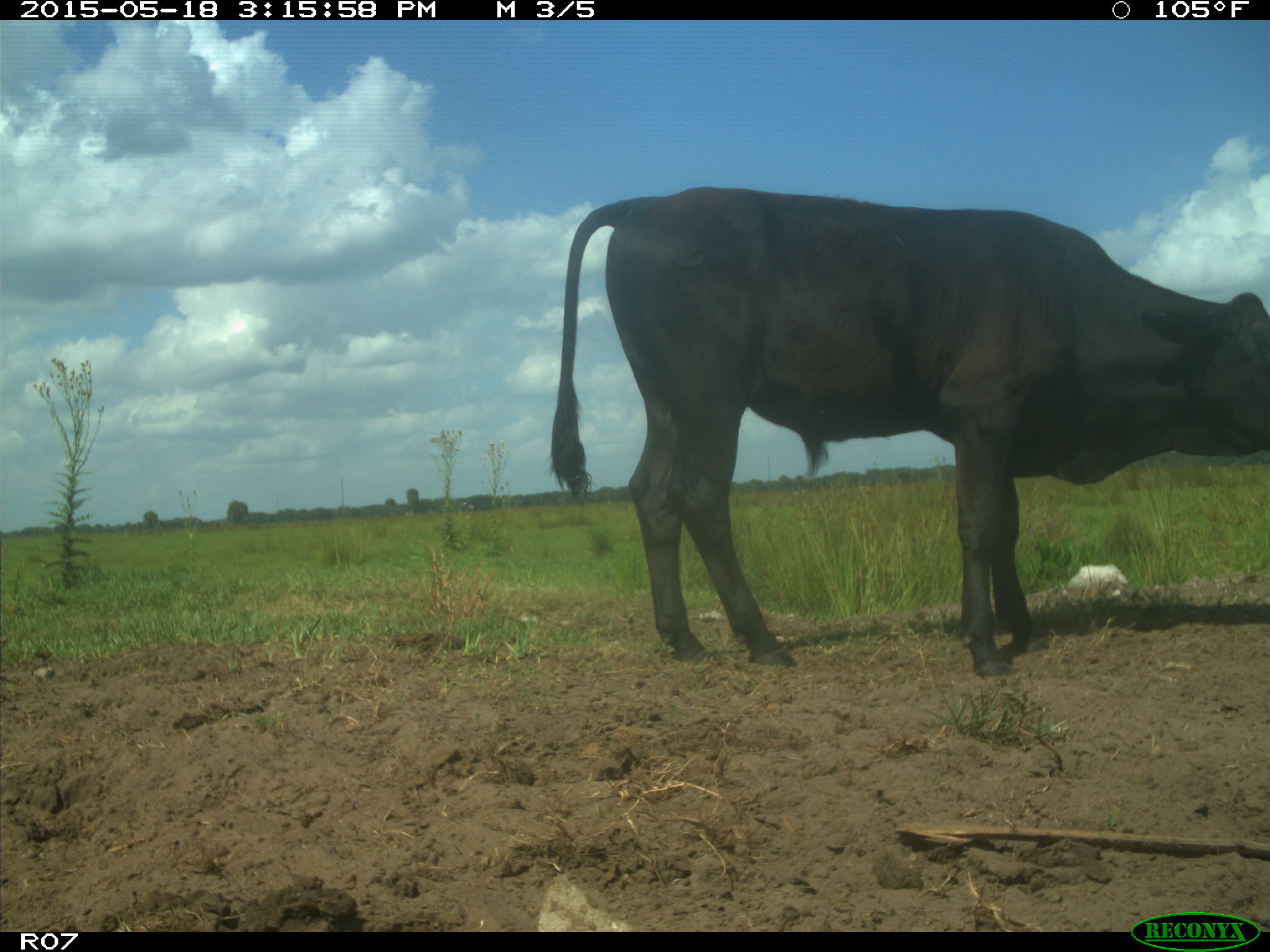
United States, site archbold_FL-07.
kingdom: Animalia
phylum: Chordata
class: Mammalia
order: Artiodactyla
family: Bovidae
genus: Bos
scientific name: Bos taurus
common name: domestic cow